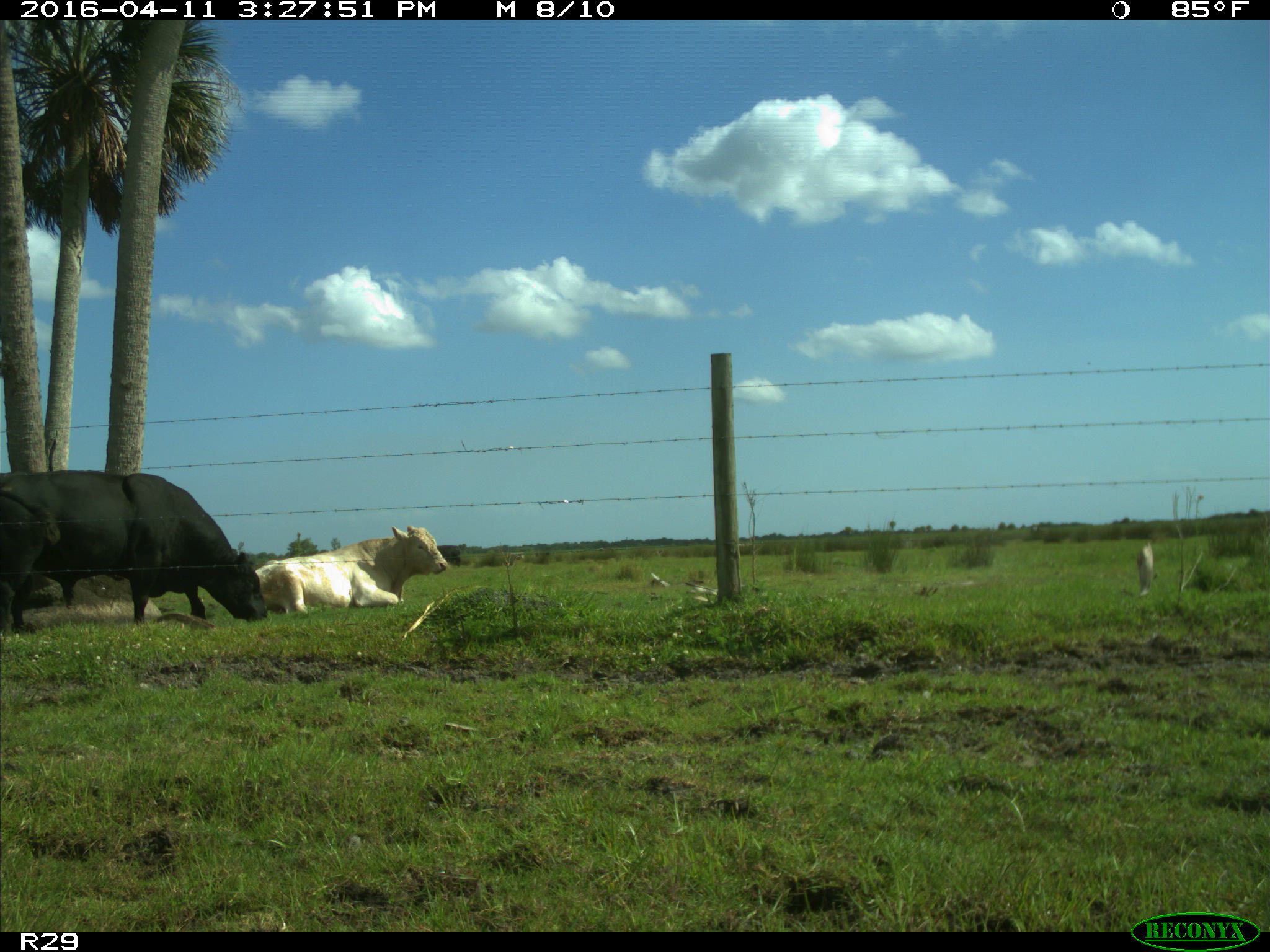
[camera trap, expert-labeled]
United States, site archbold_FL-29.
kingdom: Animalia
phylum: Chordata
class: Mammalia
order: Artiodactyla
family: Bovidae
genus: Bos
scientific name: Bos taurus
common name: domestic cow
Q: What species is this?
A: Bos taurus (domestic cow).